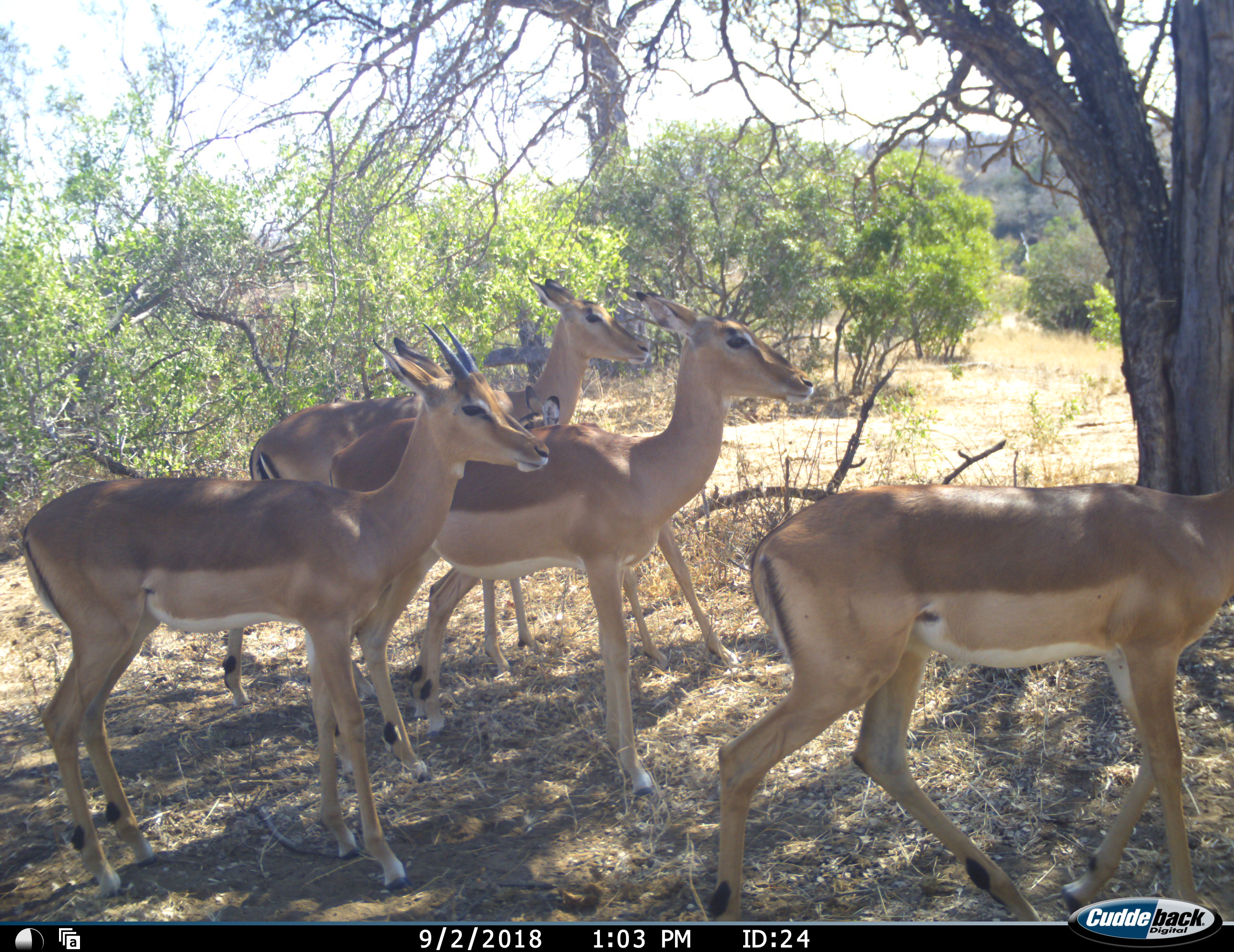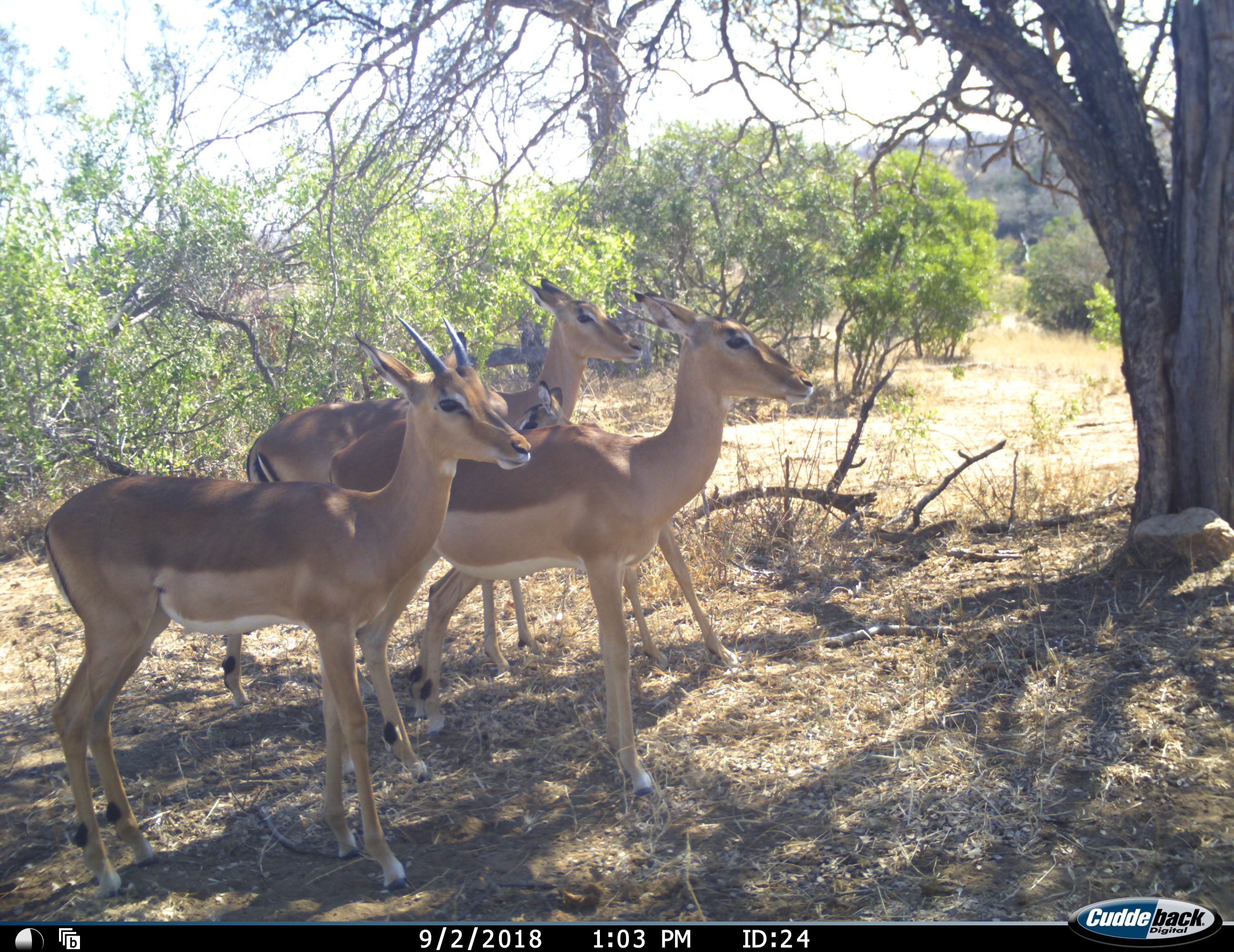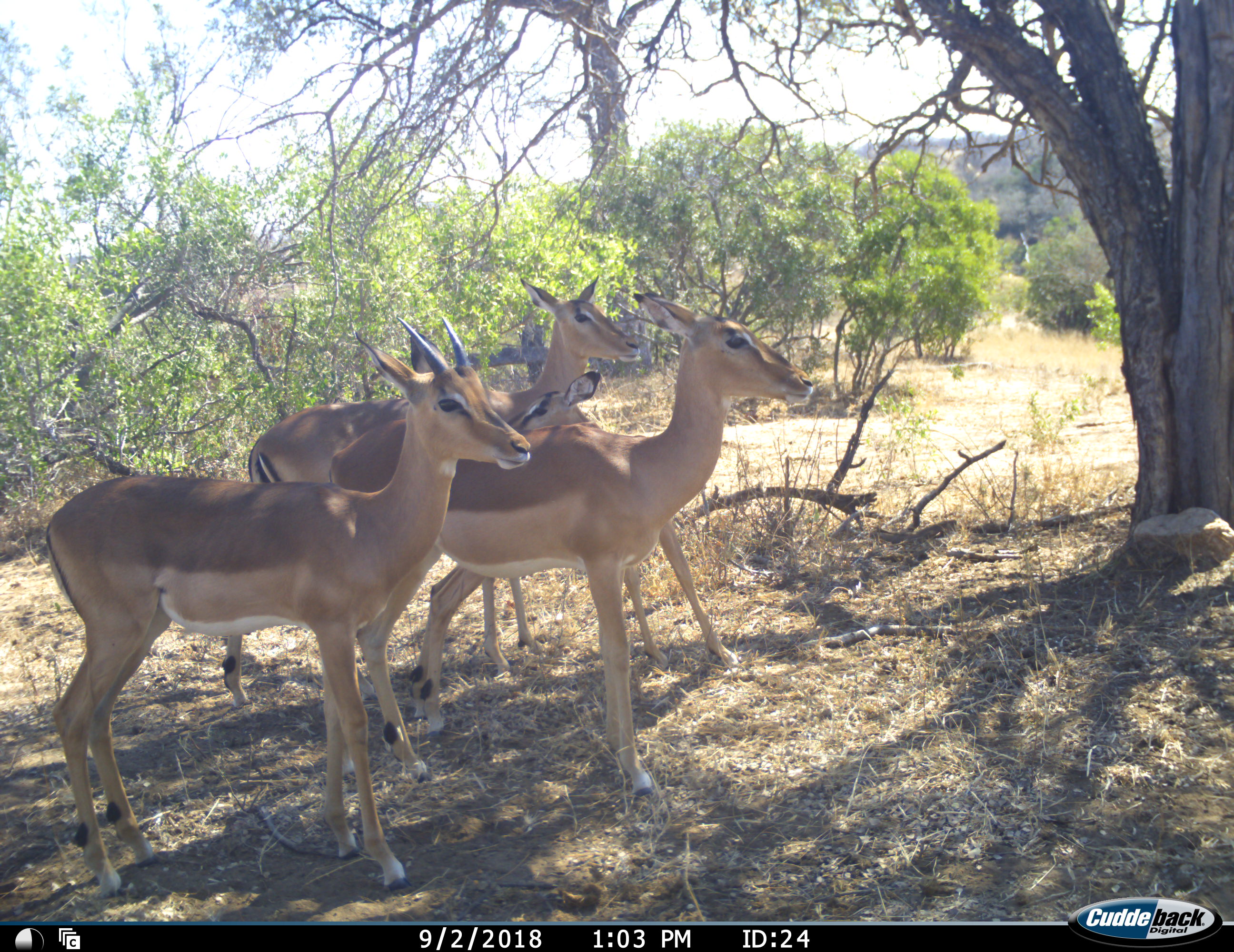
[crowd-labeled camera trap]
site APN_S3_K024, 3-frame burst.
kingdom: Animalia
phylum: Chordata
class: Mammalia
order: Artiodactyla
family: Bovidae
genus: Aepyceros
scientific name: Aepyceros melampus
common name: impala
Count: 4.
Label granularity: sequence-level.